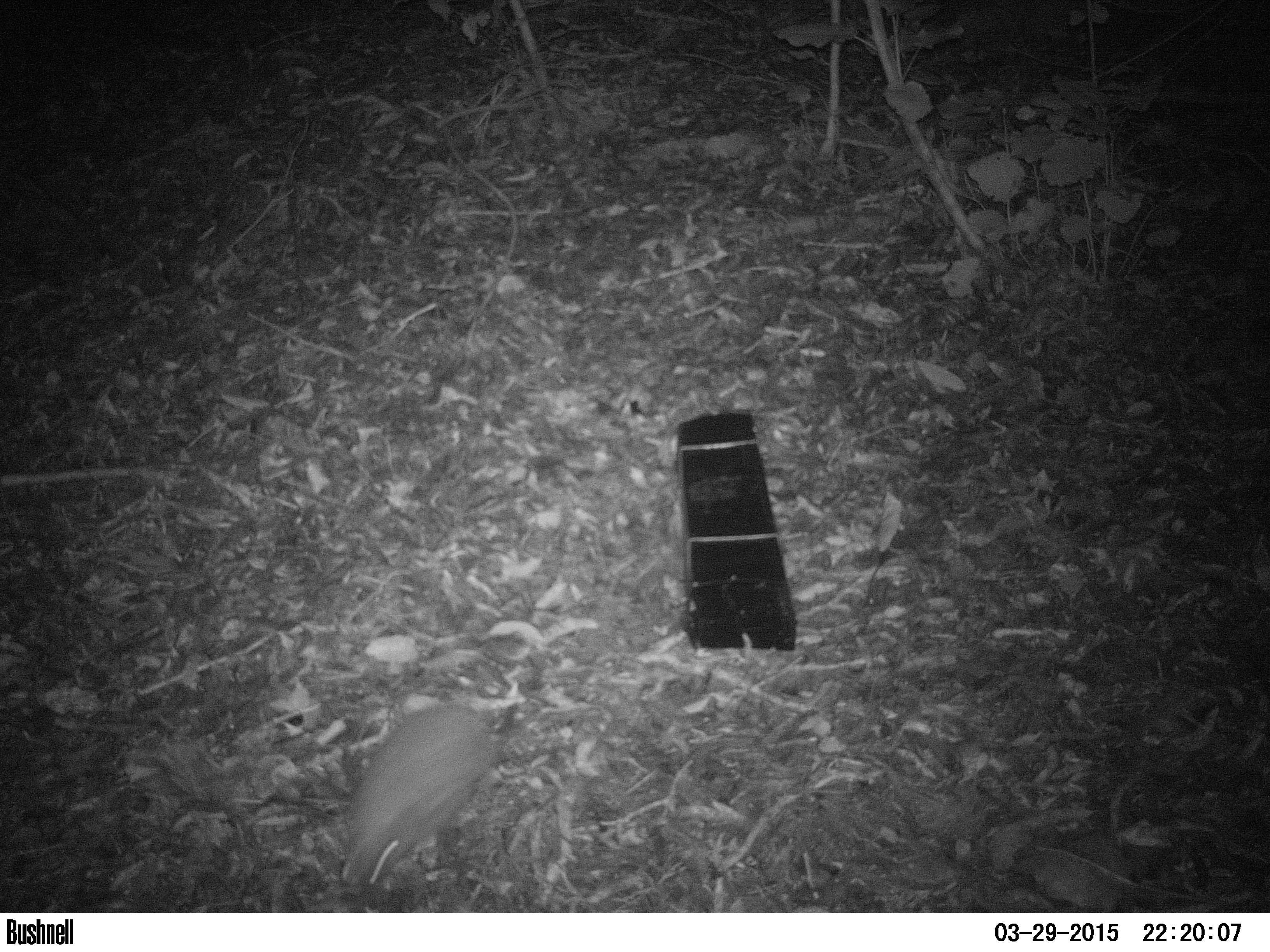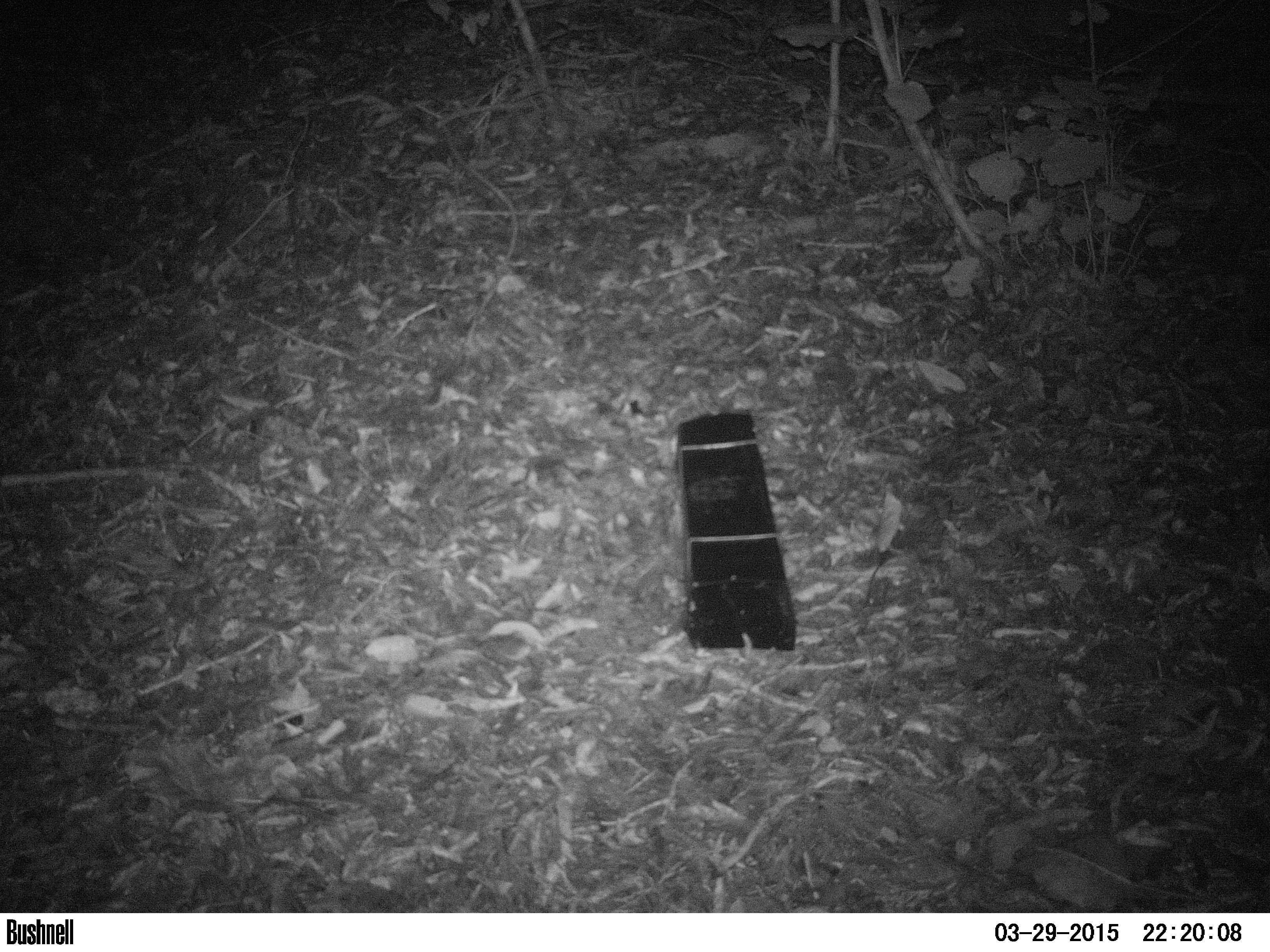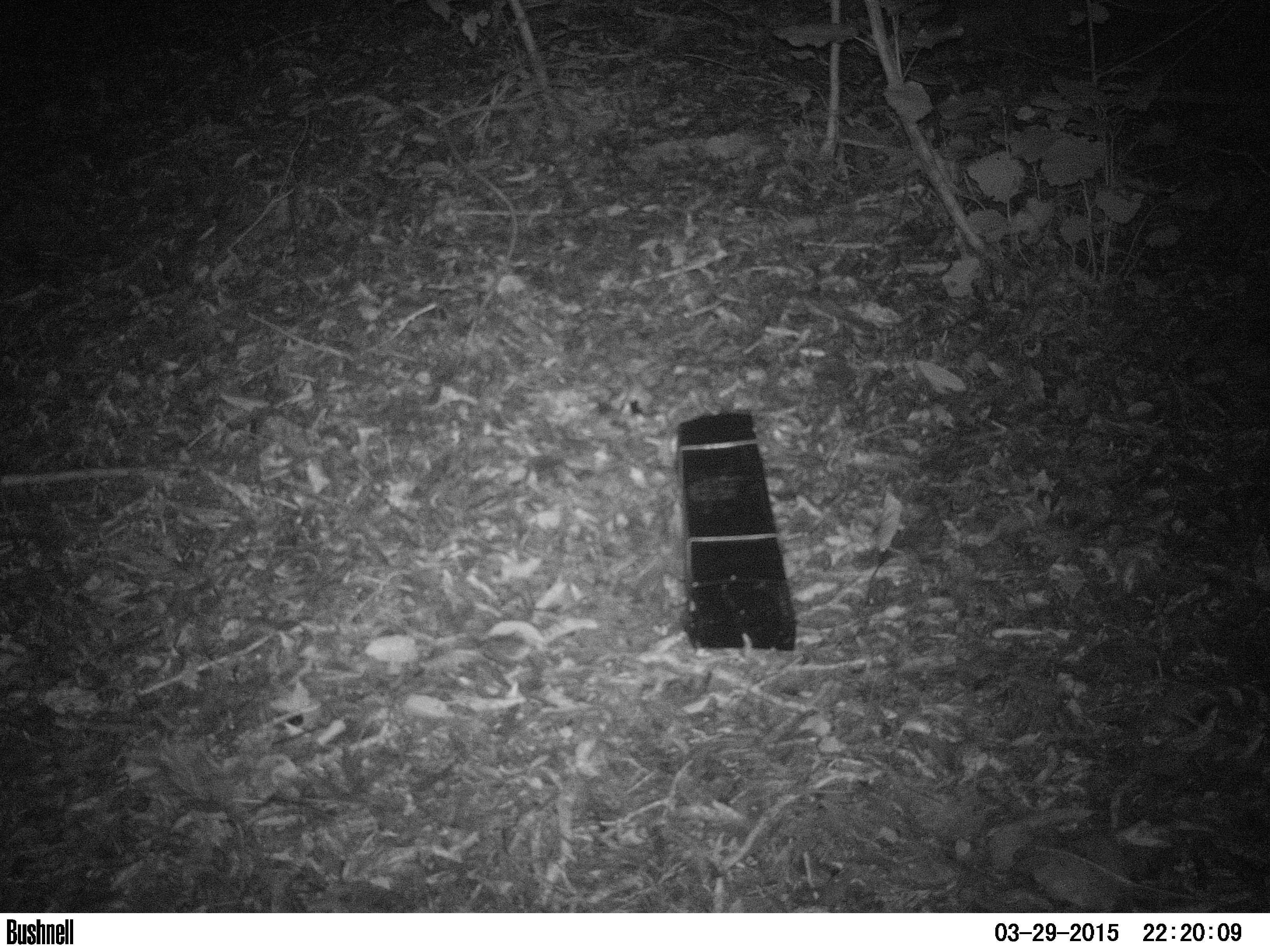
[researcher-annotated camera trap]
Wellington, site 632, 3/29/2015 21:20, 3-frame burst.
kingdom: Animalia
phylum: Chordata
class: Mammalia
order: Eulipotyphla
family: Erinaceidae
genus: Erinaceus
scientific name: Erinaceus europaeus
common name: hedgehog